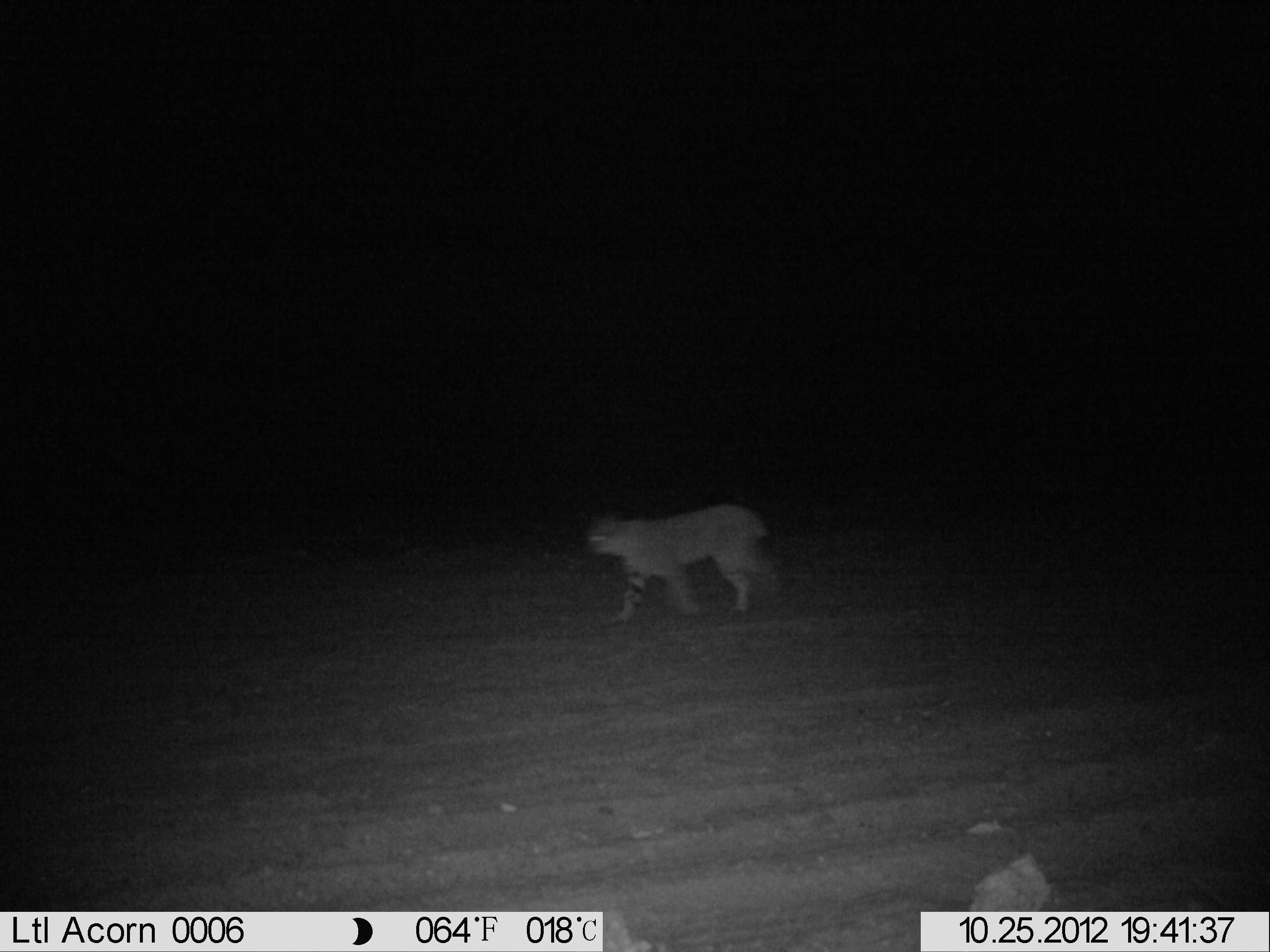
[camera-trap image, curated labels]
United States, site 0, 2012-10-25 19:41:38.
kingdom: Animalia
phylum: Chordata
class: Mammalia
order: Carnivora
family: Felidae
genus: Lynx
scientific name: Lynx rufus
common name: bobcat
Bobcat (Lynx rufus).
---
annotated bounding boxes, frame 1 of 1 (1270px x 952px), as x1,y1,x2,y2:
bobcat: 570,476,805,627